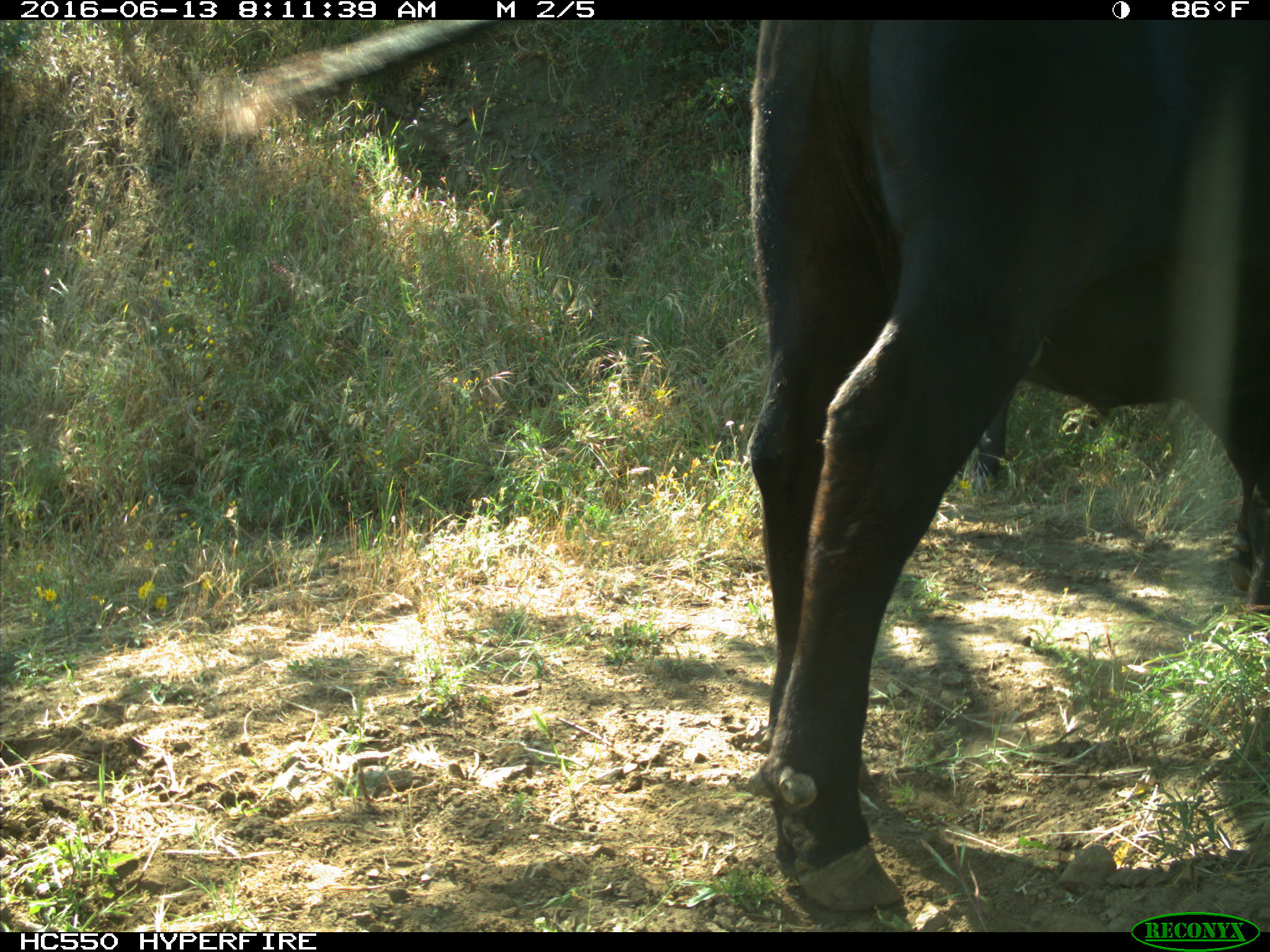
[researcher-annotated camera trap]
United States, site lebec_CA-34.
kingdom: Animalia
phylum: Chordata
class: Mammalia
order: Artiodactyla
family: Bovidae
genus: Bos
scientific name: Bos taurus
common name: domestic cow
Bos taurus (domestic cow).